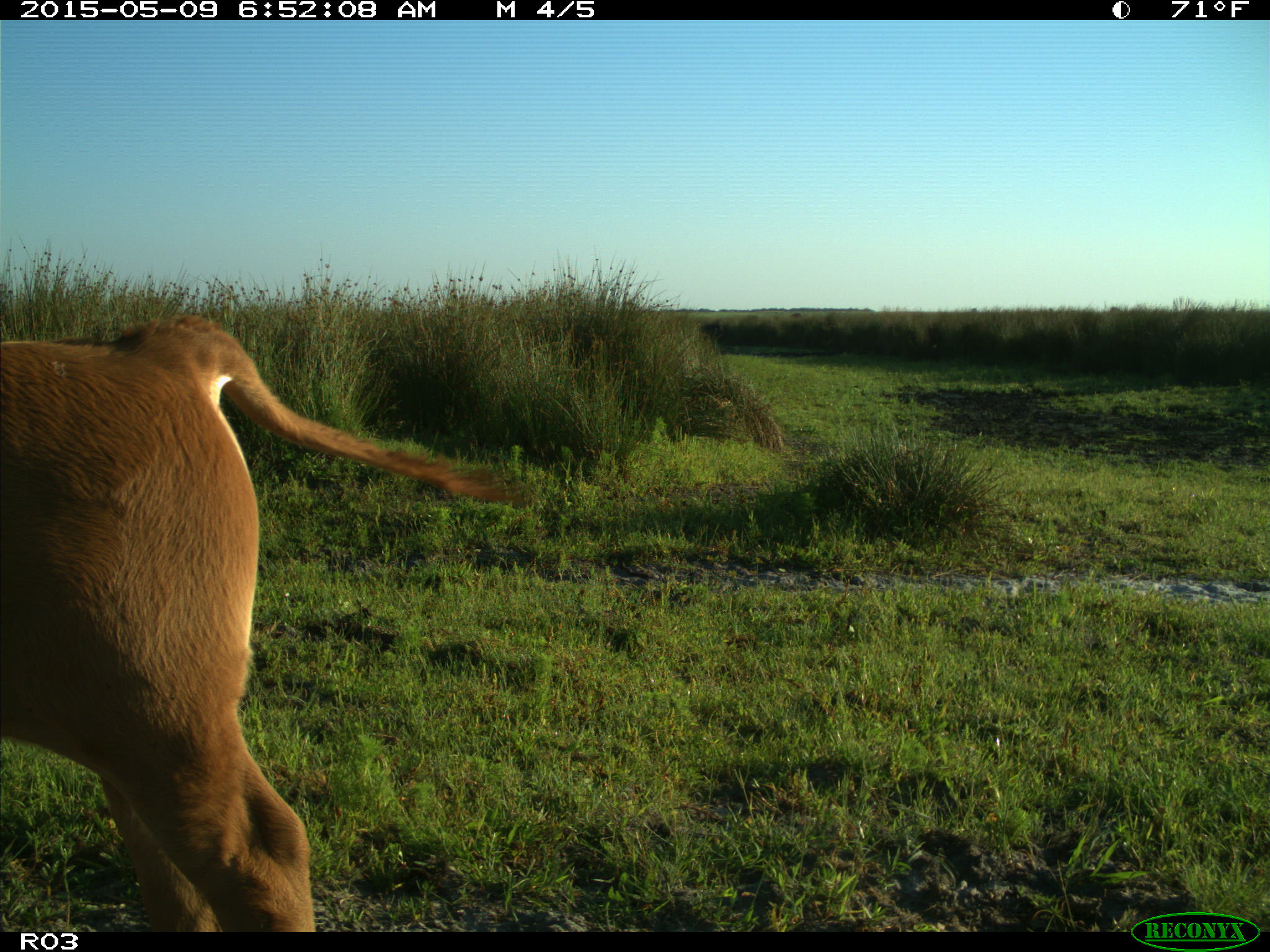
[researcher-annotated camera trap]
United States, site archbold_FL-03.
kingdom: Animalia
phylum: Chordata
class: Mammalia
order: Artiodactyla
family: Bovidae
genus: Bos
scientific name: Bos taurus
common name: domestic cow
Bos taurus (domestic cow).